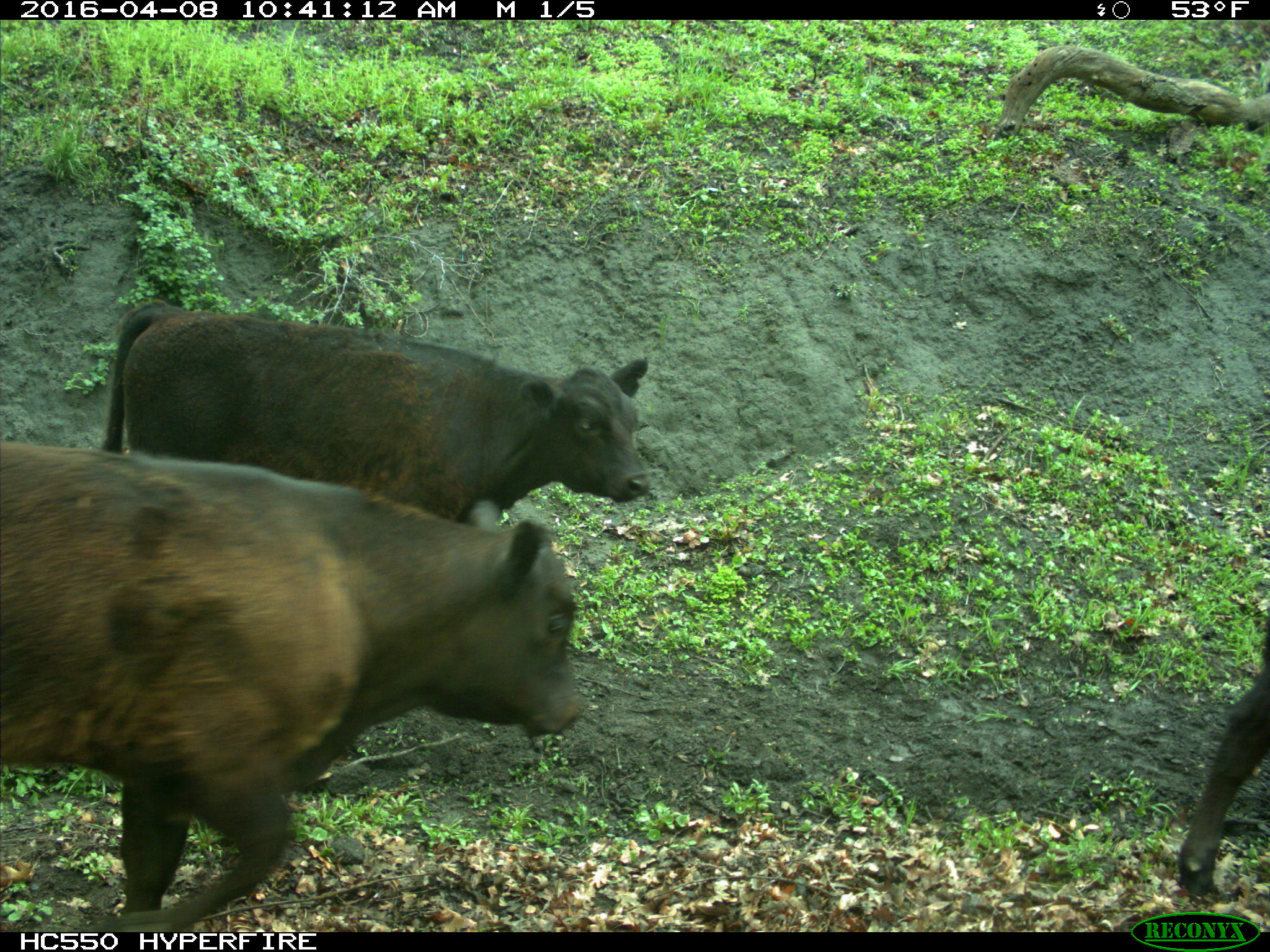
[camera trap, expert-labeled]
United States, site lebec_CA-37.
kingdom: Animalia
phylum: Chordata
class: Mammalia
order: Artiodactyla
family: Bovidae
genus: Bos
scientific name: Bos taurus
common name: domestic cow